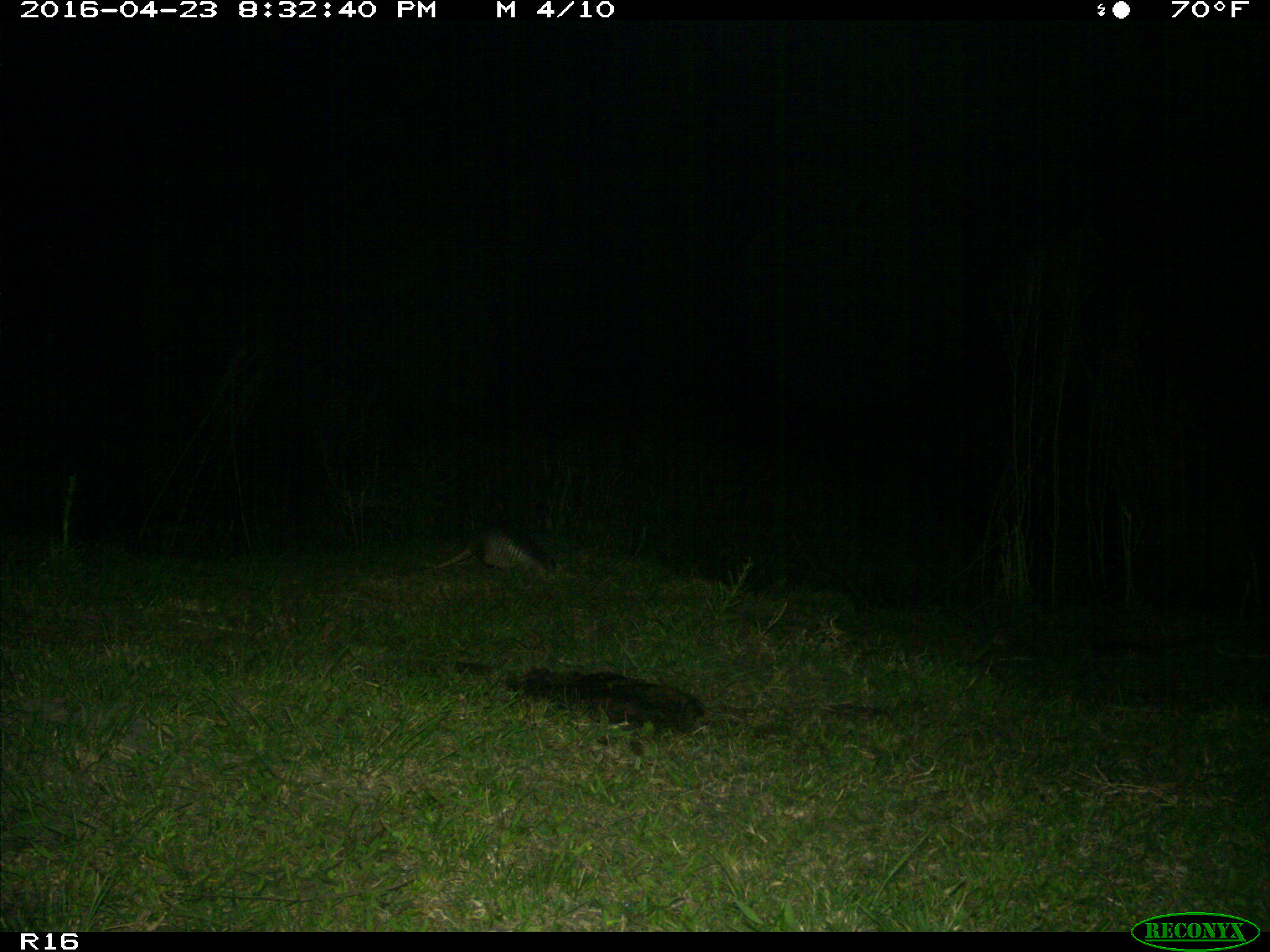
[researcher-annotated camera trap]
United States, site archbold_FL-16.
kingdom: Animalia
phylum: Chordata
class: Mammalia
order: Cingulata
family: Dasypodidae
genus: Dasypus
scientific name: Dasypus novemcinctus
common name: nine-banded armadillo